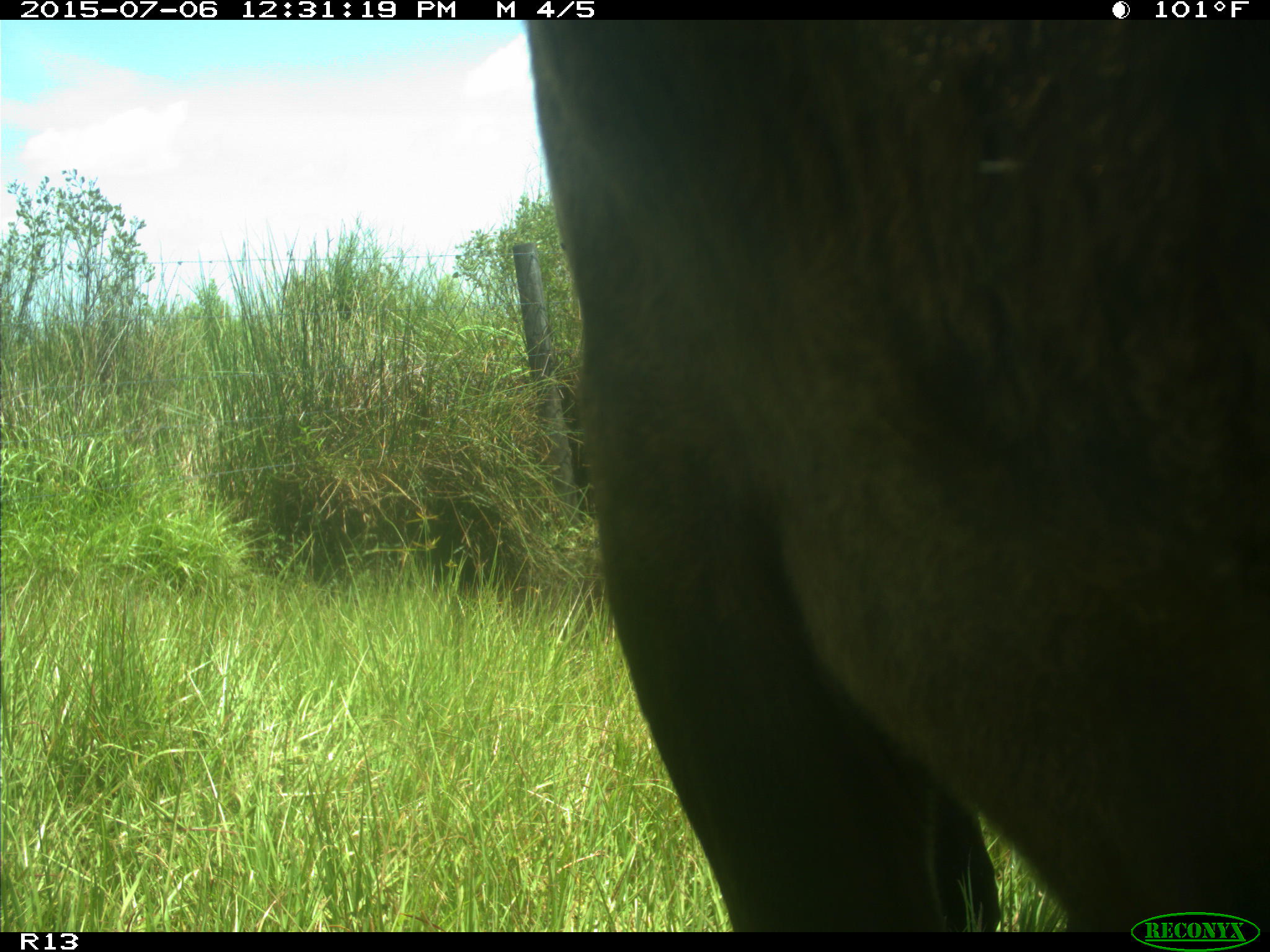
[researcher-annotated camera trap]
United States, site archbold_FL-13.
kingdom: Animalia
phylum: Chordata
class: Mammalia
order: Artiodactyla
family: Bovidae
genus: Bos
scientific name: Bos taurus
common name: domestic cow